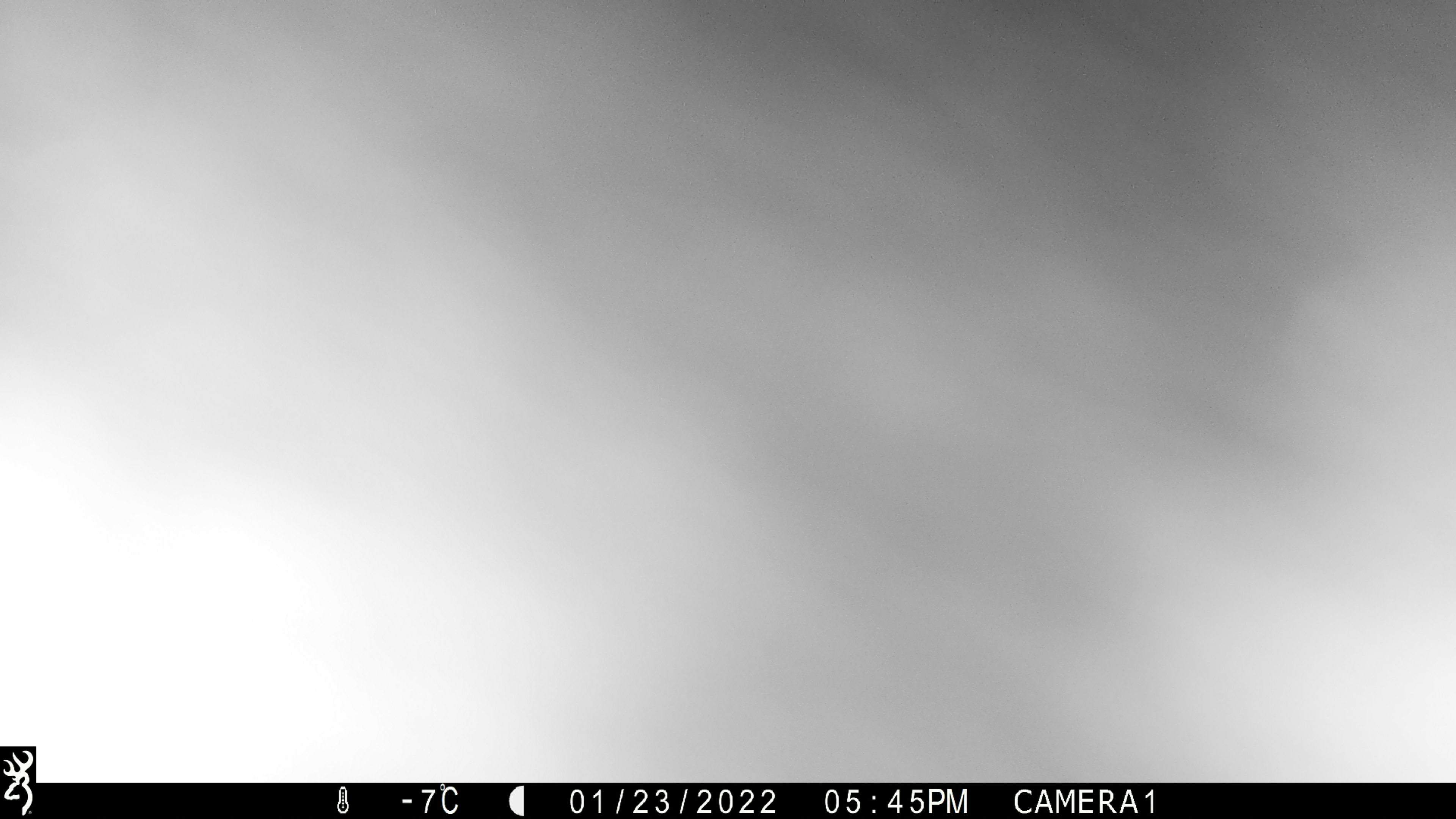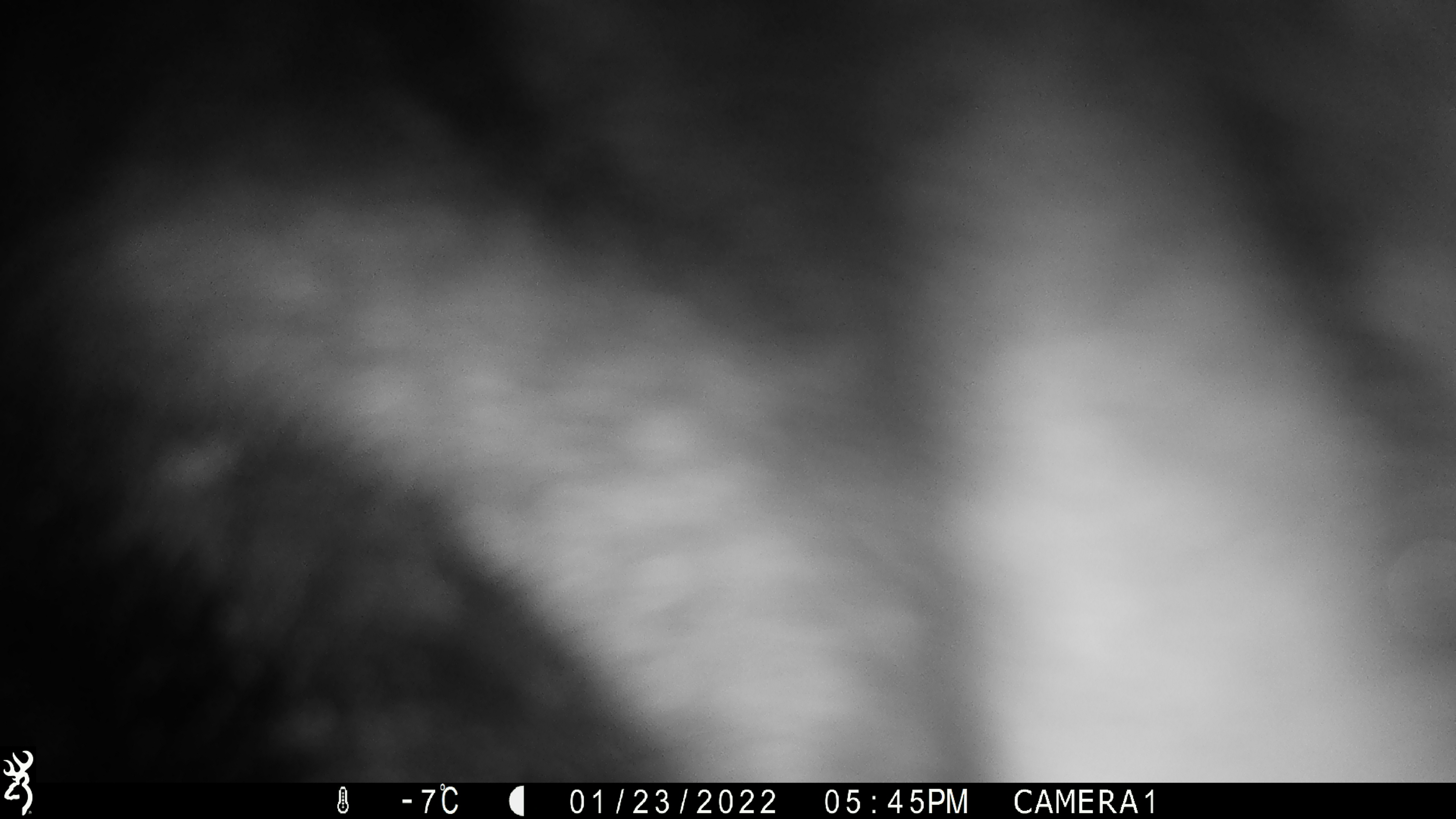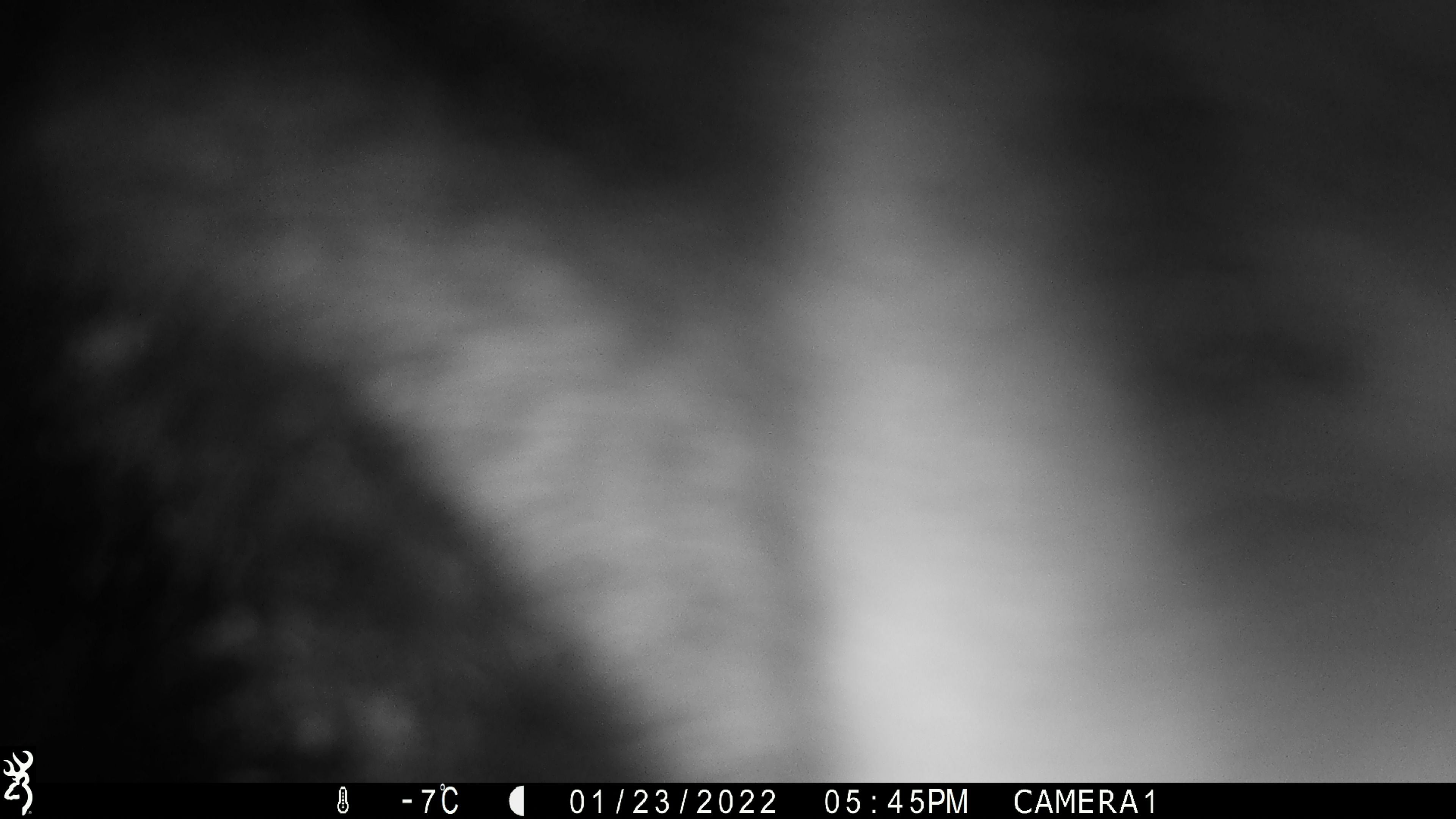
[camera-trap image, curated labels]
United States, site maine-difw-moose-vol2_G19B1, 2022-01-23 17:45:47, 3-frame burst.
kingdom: Animalia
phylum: Chordata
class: Mammalia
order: Artiodactyla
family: Cervidae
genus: Alces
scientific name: Alces alces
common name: moose